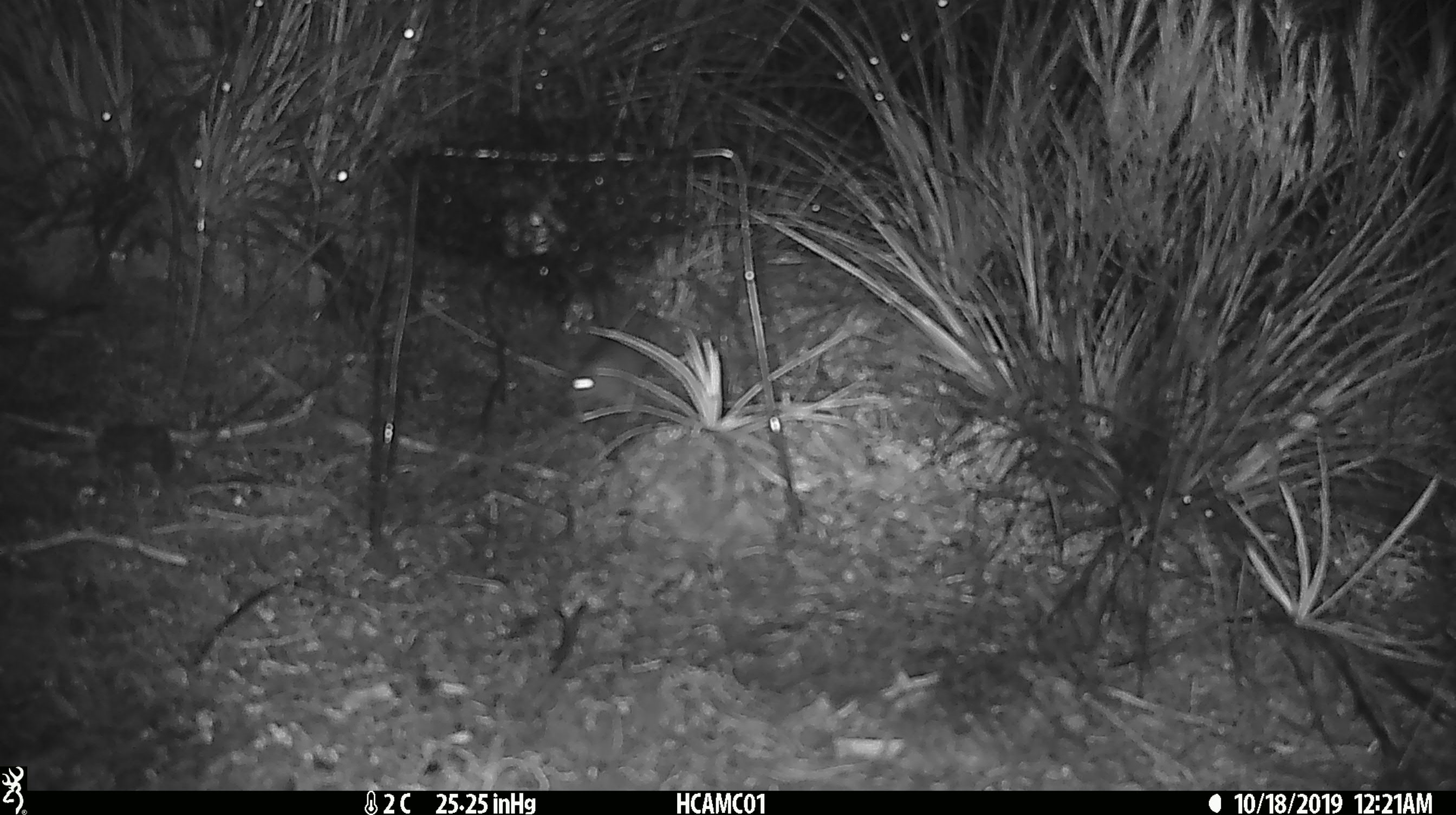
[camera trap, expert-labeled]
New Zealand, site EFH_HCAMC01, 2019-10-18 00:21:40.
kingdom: Animalia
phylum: Chordata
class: Mammalia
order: Rodentia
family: Muridae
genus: Mus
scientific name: Mus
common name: mouse